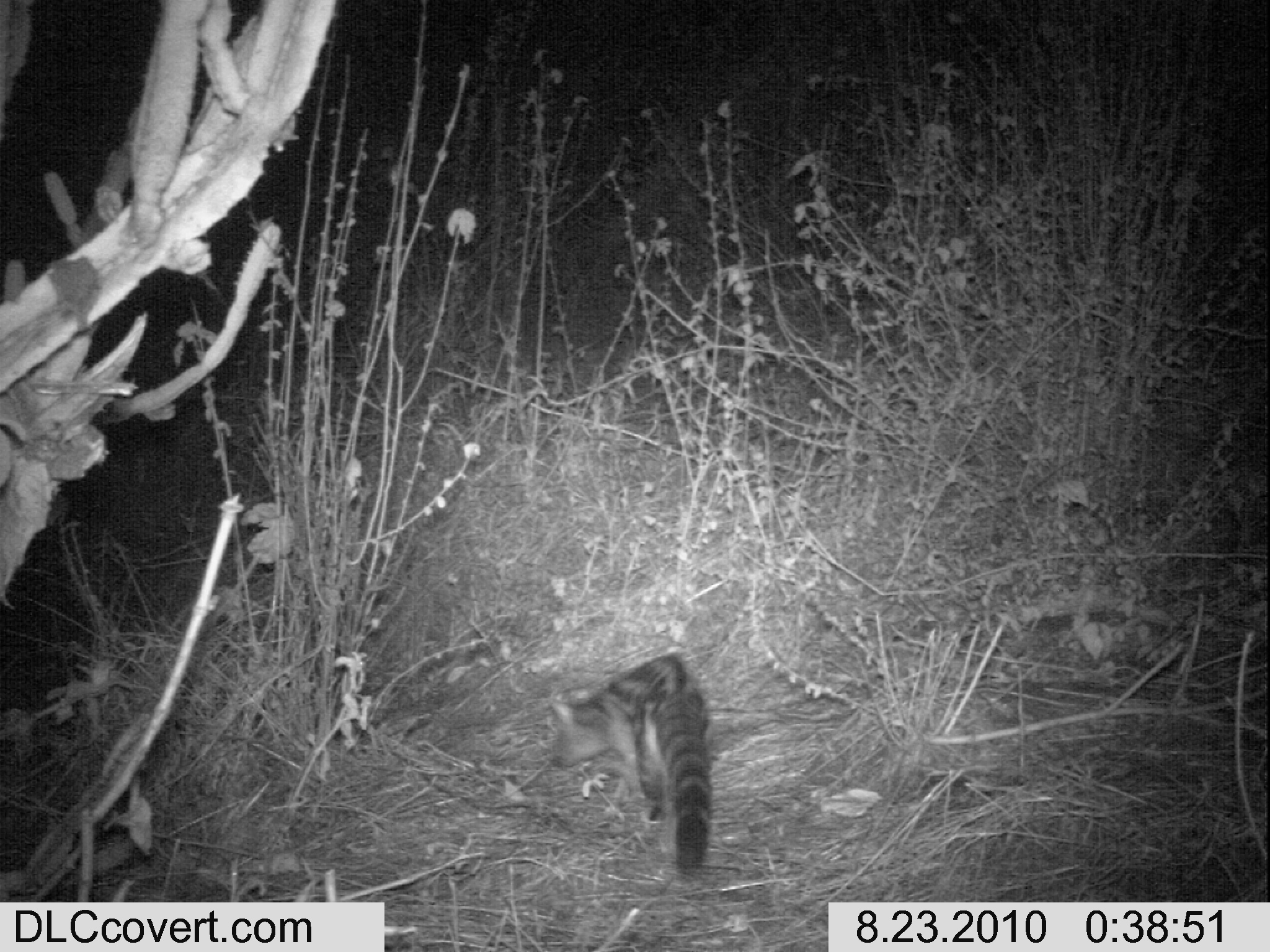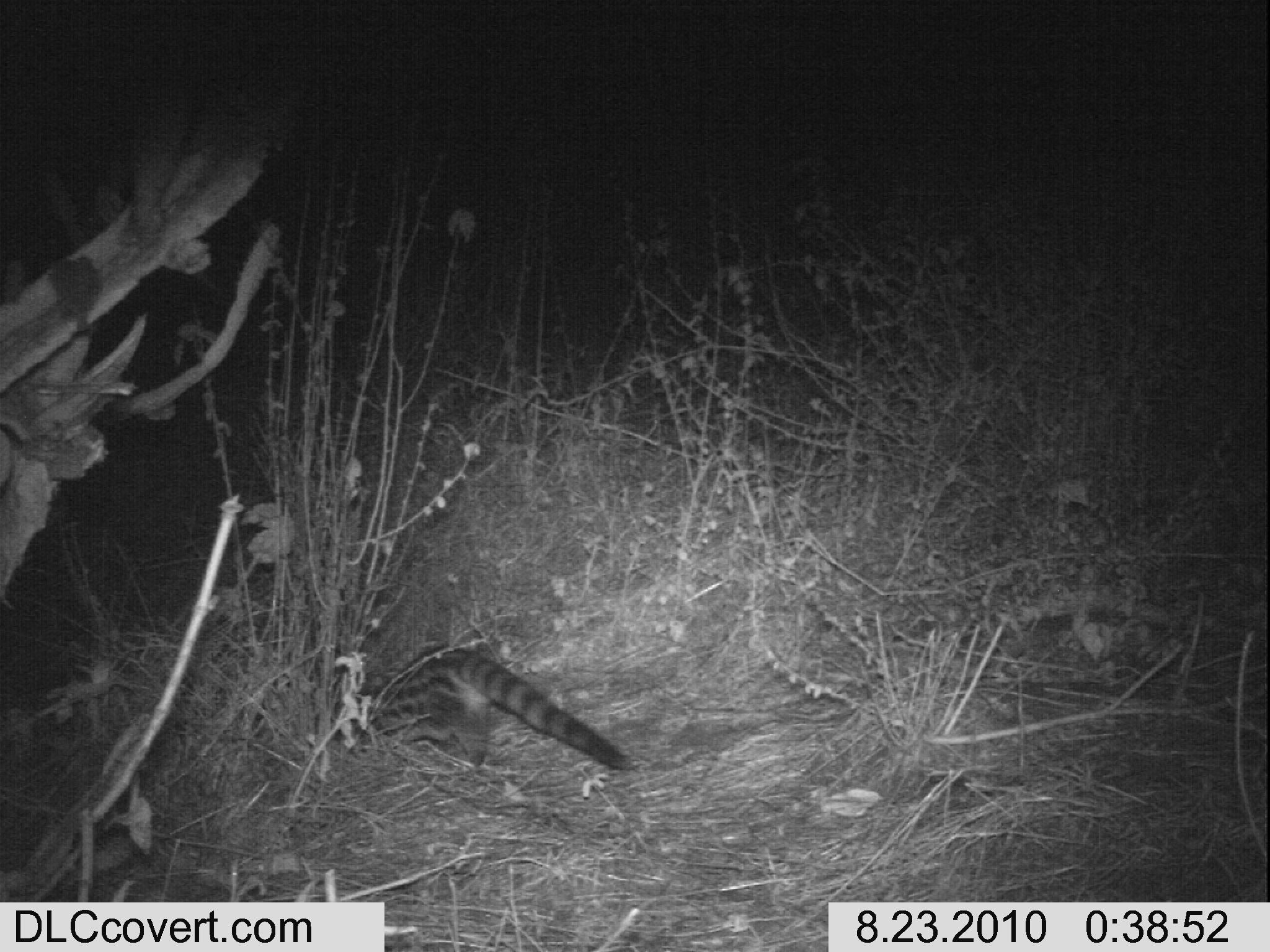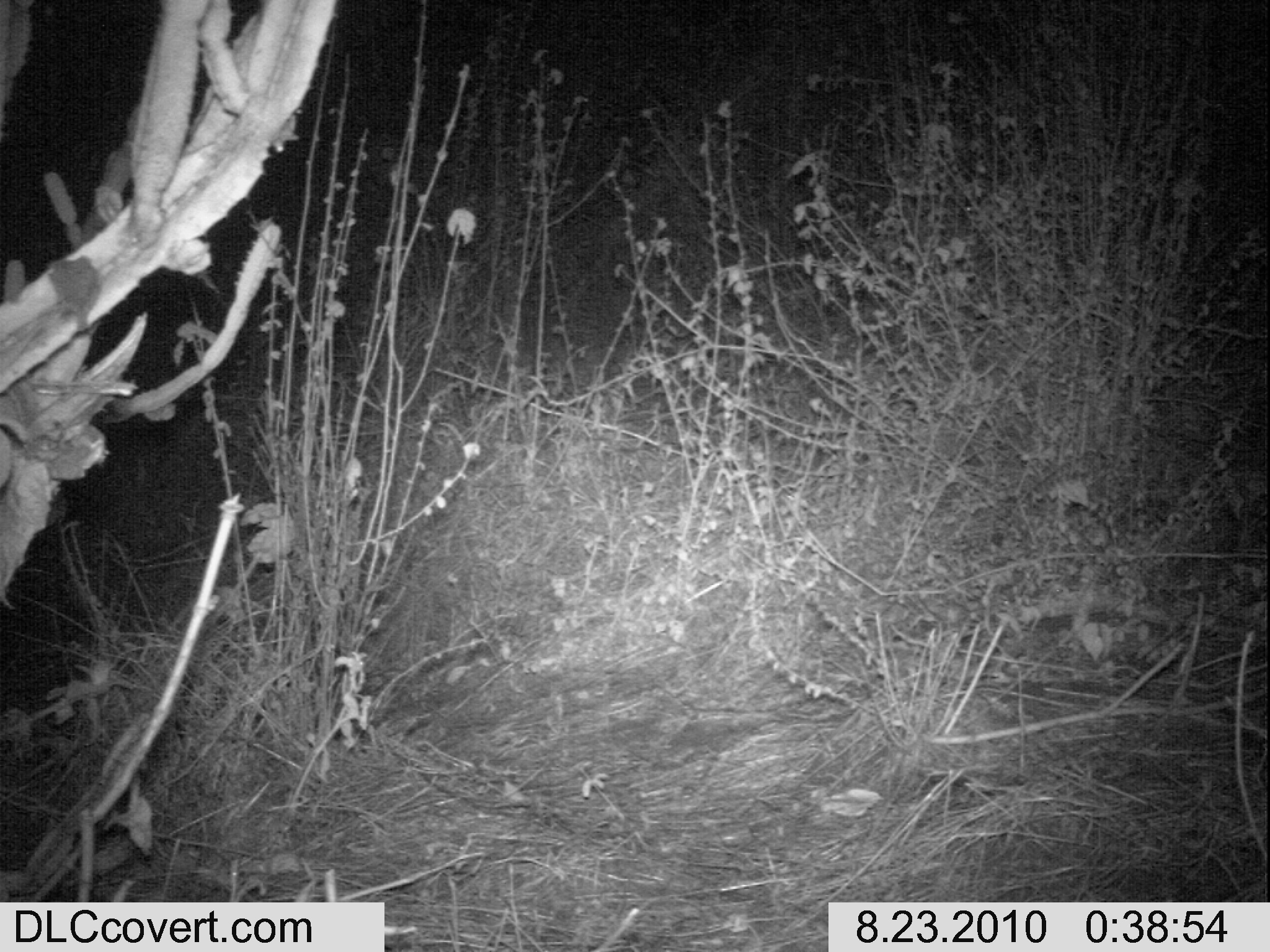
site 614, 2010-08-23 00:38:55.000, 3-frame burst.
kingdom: Animalia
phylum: Chordata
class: Mammalia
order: Carnivora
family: Viverridae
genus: Genetta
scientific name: Genetta genetta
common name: northern small-spotted genet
Genetta genetta (northern small-spotted genet), count 1.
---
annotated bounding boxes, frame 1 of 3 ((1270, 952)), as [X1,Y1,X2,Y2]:
genetta genetta: [544,650,714,877]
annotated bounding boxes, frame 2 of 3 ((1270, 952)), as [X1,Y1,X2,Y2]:
genetta genetta: [328,641,630,769]